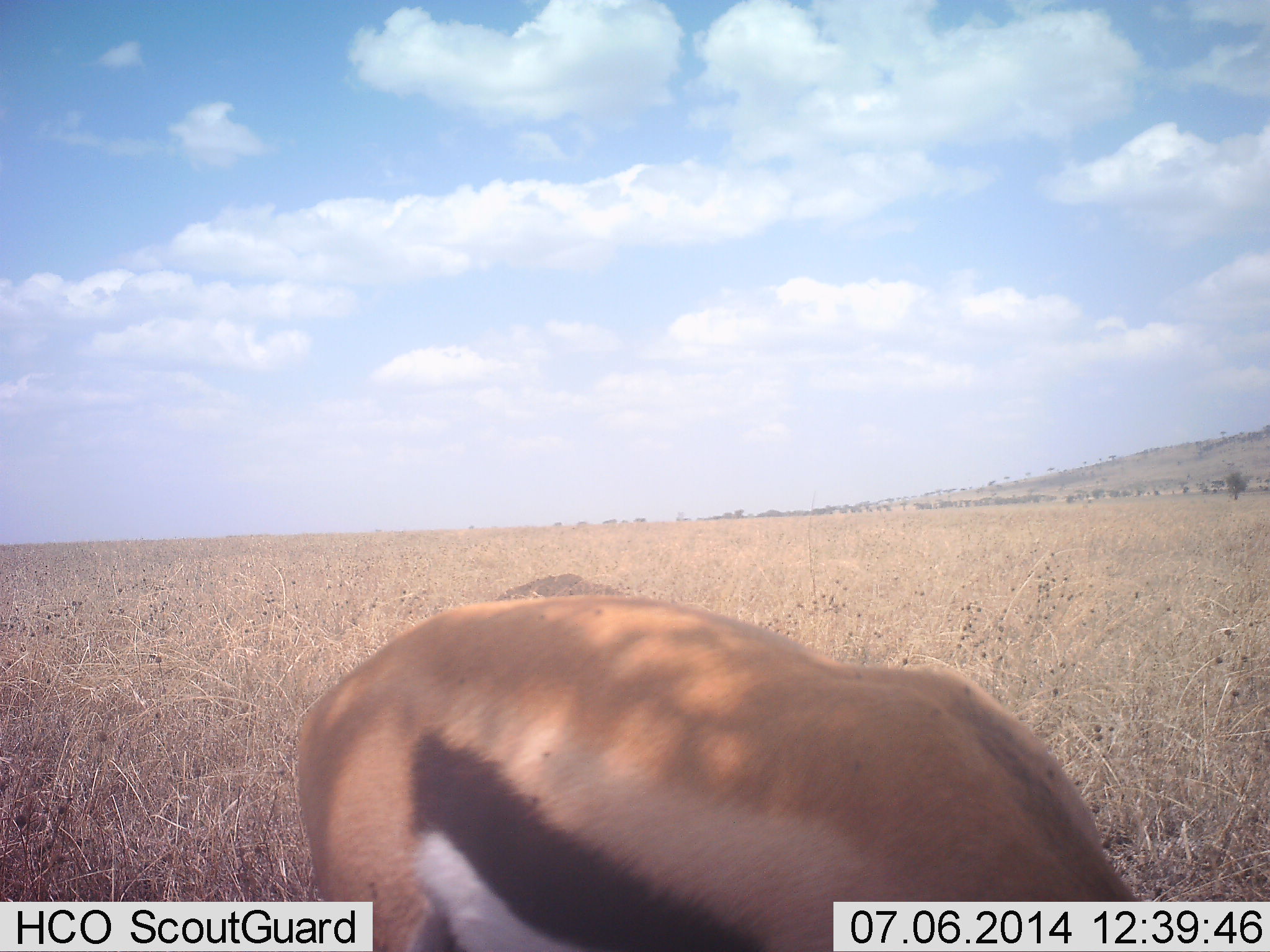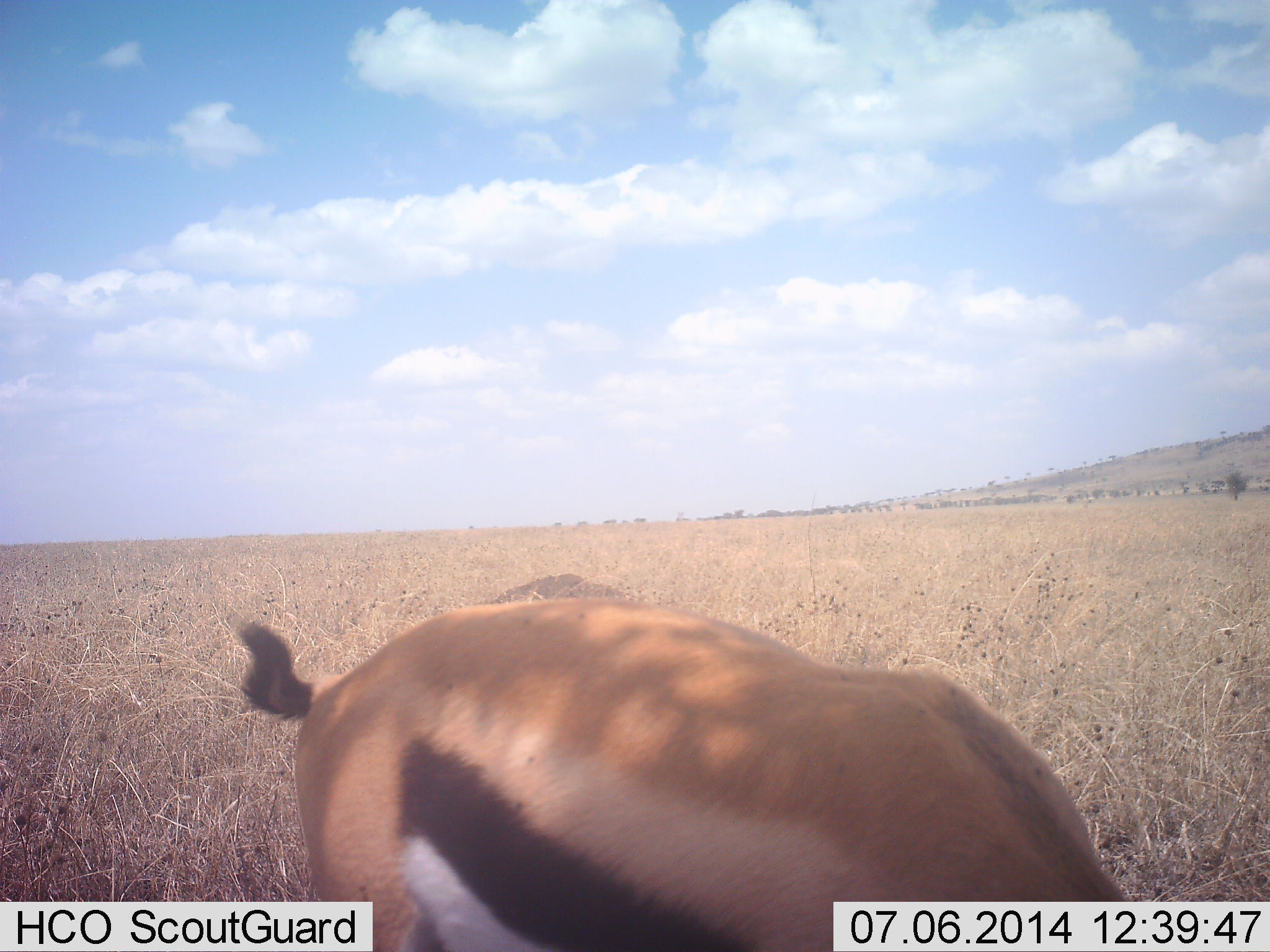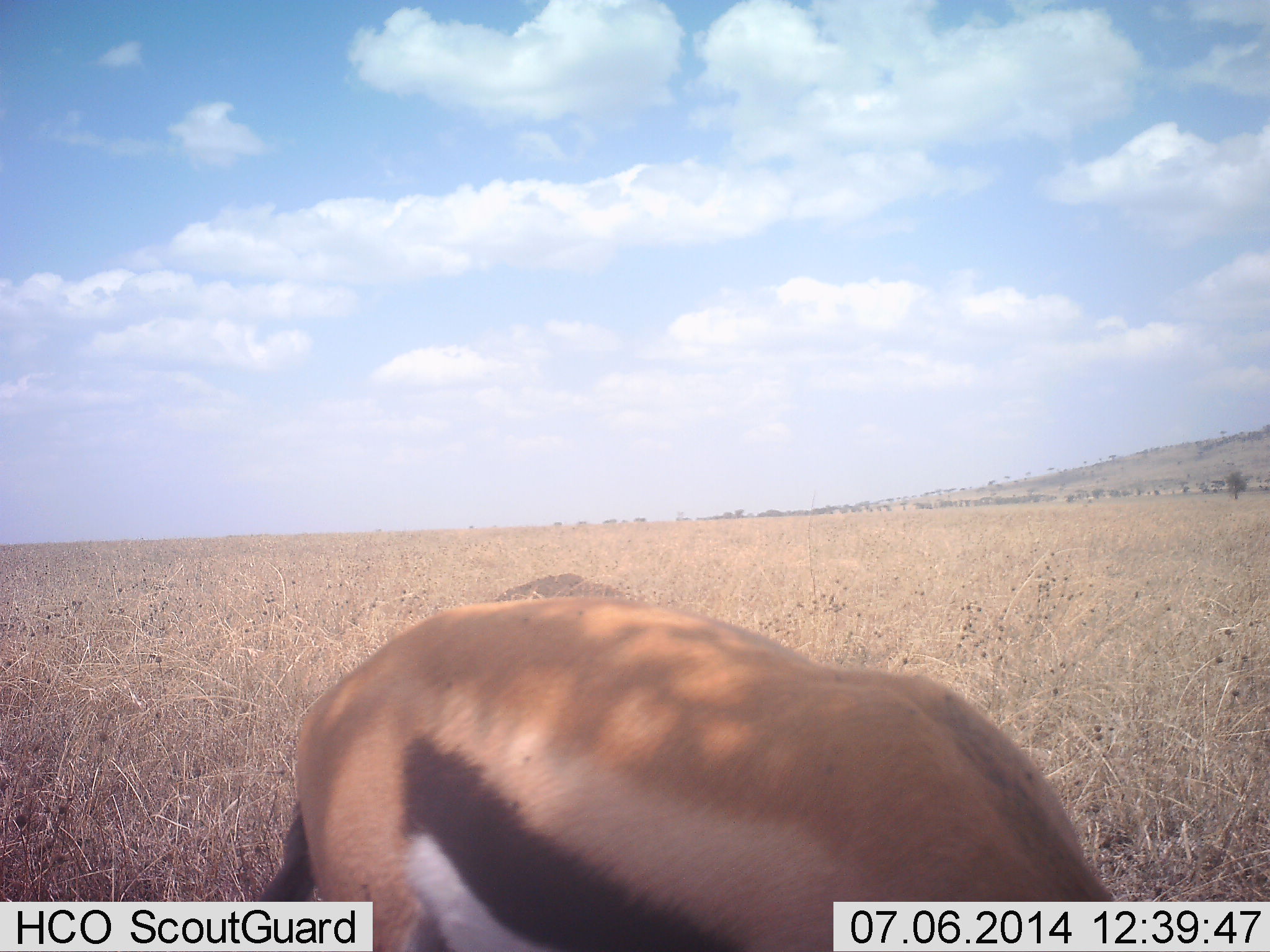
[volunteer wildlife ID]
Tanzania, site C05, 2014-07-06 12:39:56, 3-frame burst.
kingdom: Animalia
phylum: Chordata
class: Mammalia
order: Artiodactyla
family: Bovidae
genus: Eudorcas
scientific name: Eudorcas thomsonii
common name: thomson's gazelle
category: gazellethomsons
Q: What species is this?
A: Gazellethomsons (thomson's gazelle) (Eudorcas thomsonii).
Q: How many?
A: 1.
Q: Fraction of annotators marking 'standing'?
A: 36%.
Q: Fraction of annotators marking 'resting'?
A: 0%.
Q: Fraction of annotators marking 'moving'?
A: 0%.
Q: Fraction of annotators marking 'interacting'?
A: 0%.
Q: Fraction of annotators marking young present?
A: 0%.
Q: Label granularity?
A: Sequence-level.